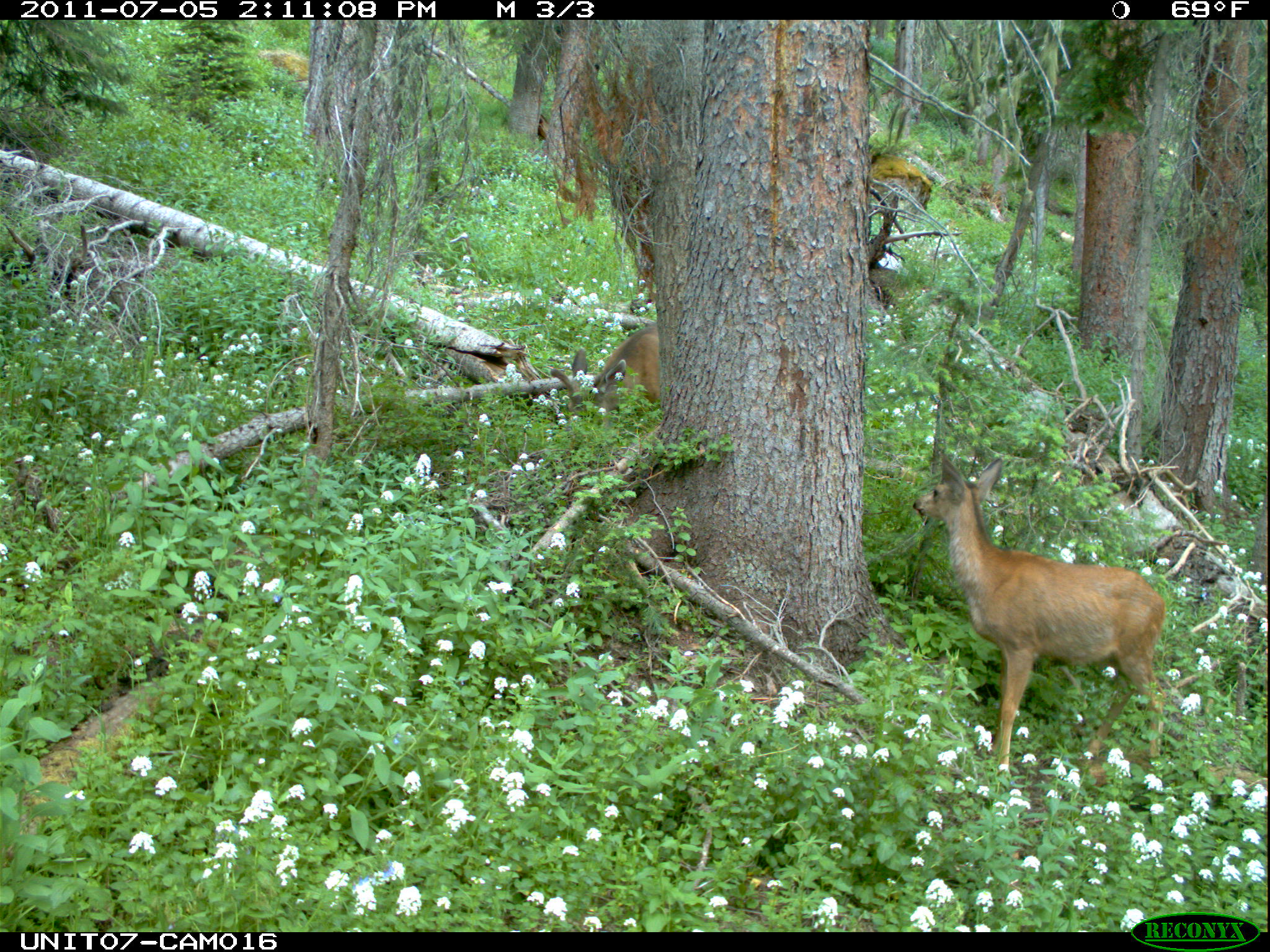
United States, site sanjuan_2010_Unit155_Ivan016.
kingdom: Animalia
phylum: Chordata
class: Mammalia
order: Artiodactyla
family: Cervidae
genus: Odocoileus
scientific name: Odocoileus hemionus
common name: mule deer